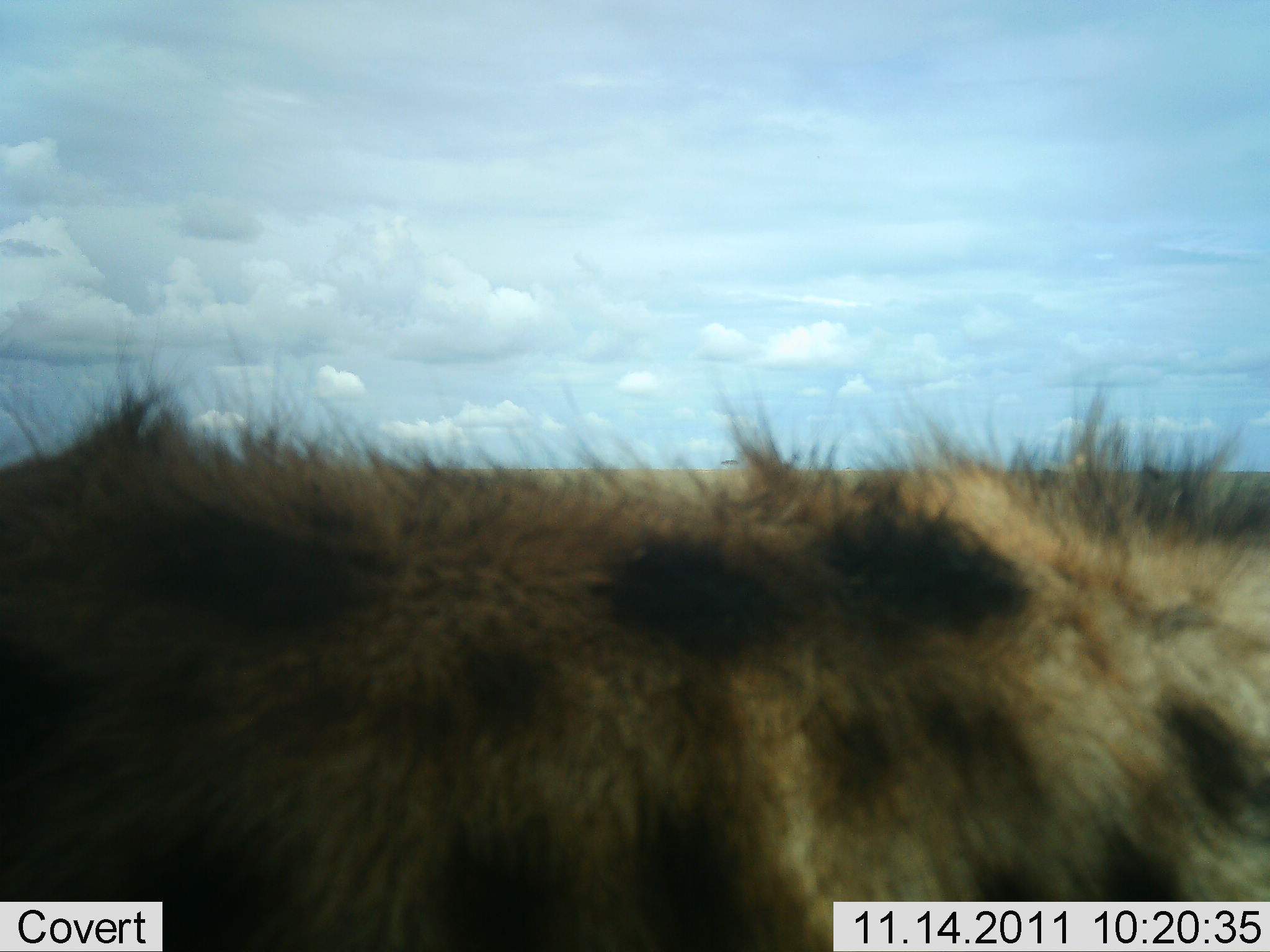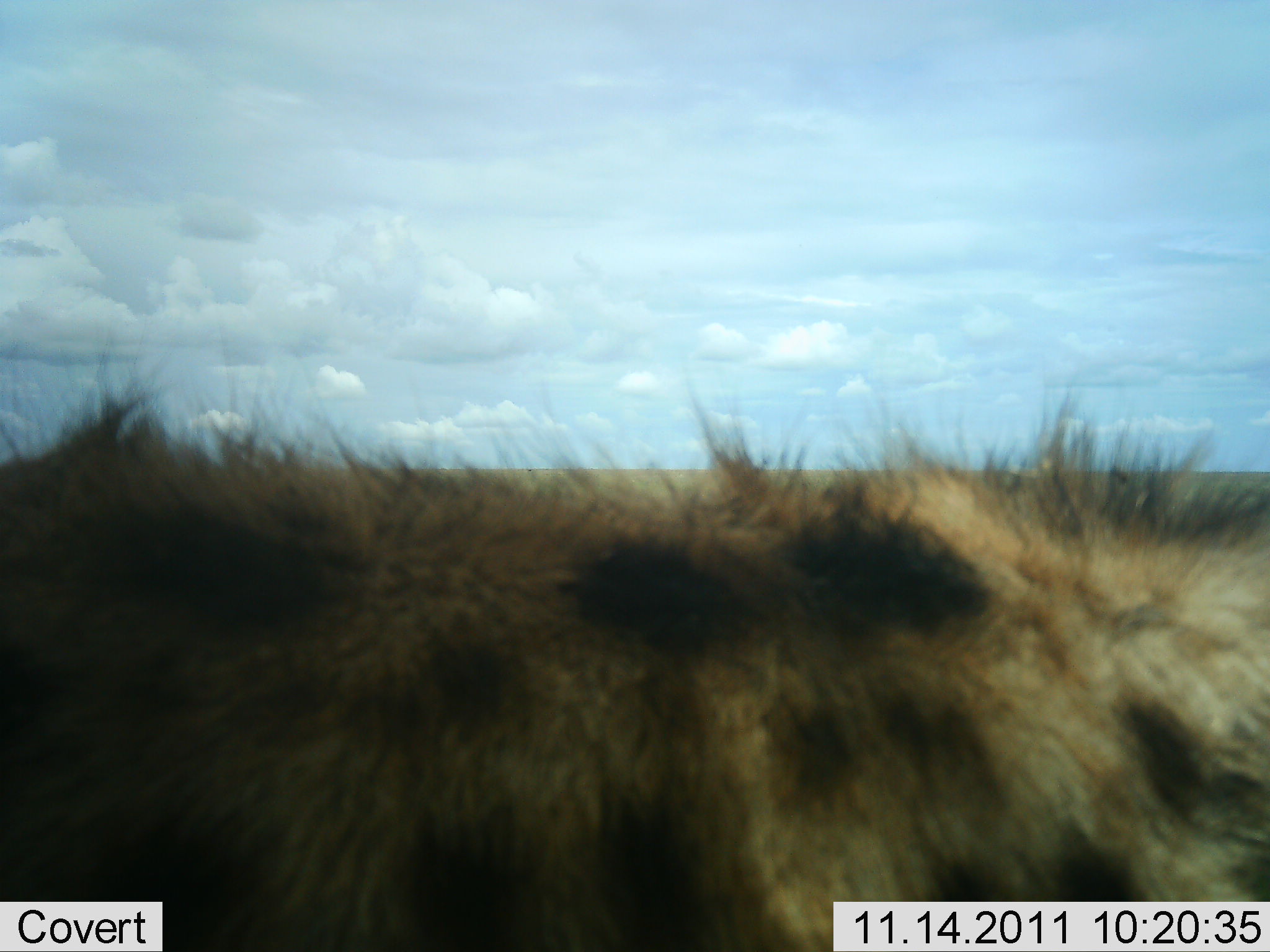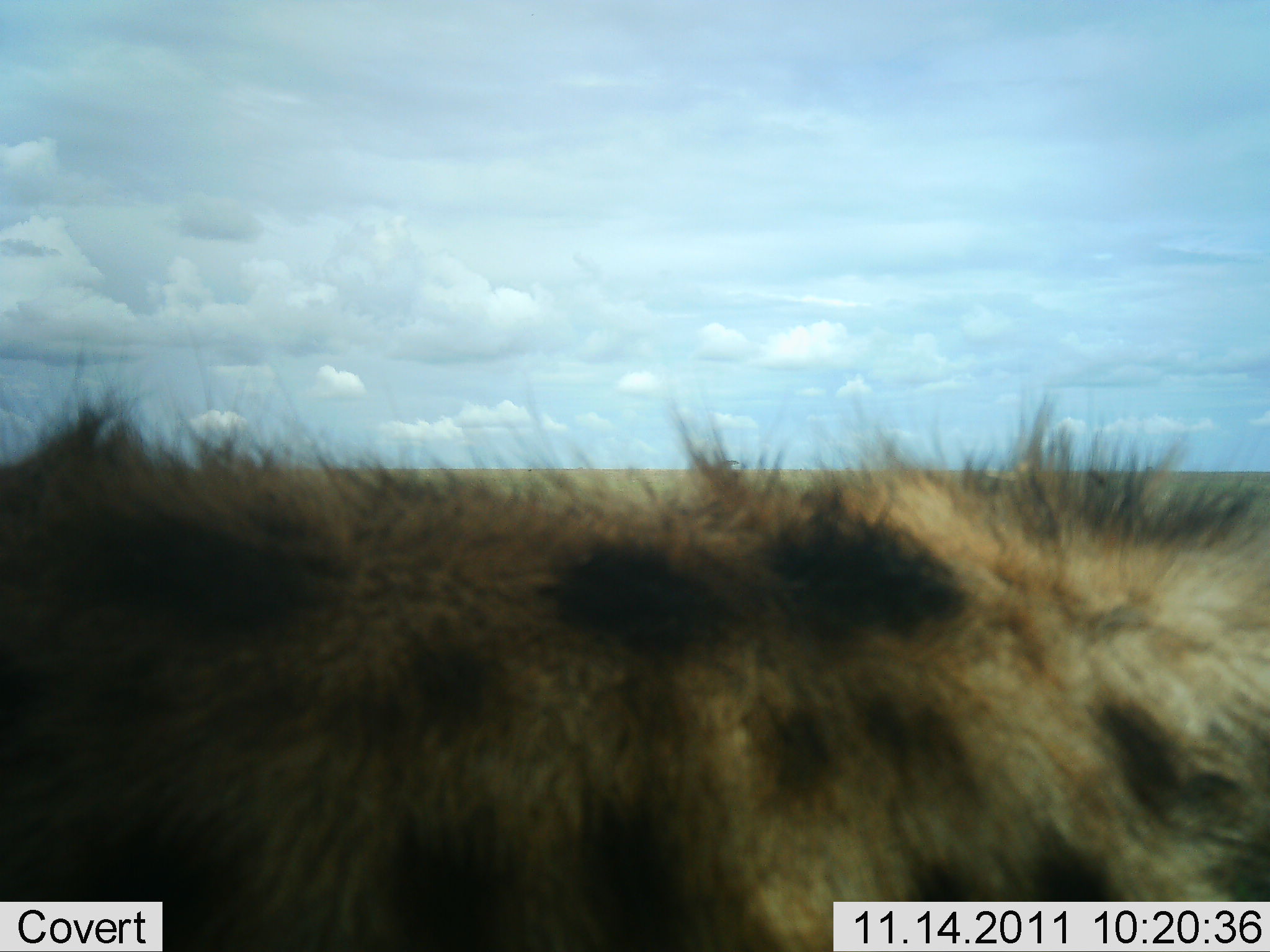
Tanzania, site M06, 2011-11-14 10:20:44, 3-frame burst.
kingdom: Animalia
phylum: Chordata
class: Mammalia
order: Carnivora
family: Hyaenidae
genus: Crocuta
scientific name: Crocuta crocuta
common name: spotted hyena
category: hyenaspotted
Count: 1.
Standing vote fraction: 36%.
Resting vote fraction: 9%.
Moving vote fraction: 55%.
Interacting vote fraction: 0%.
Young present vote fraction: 0%.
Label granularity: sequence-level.